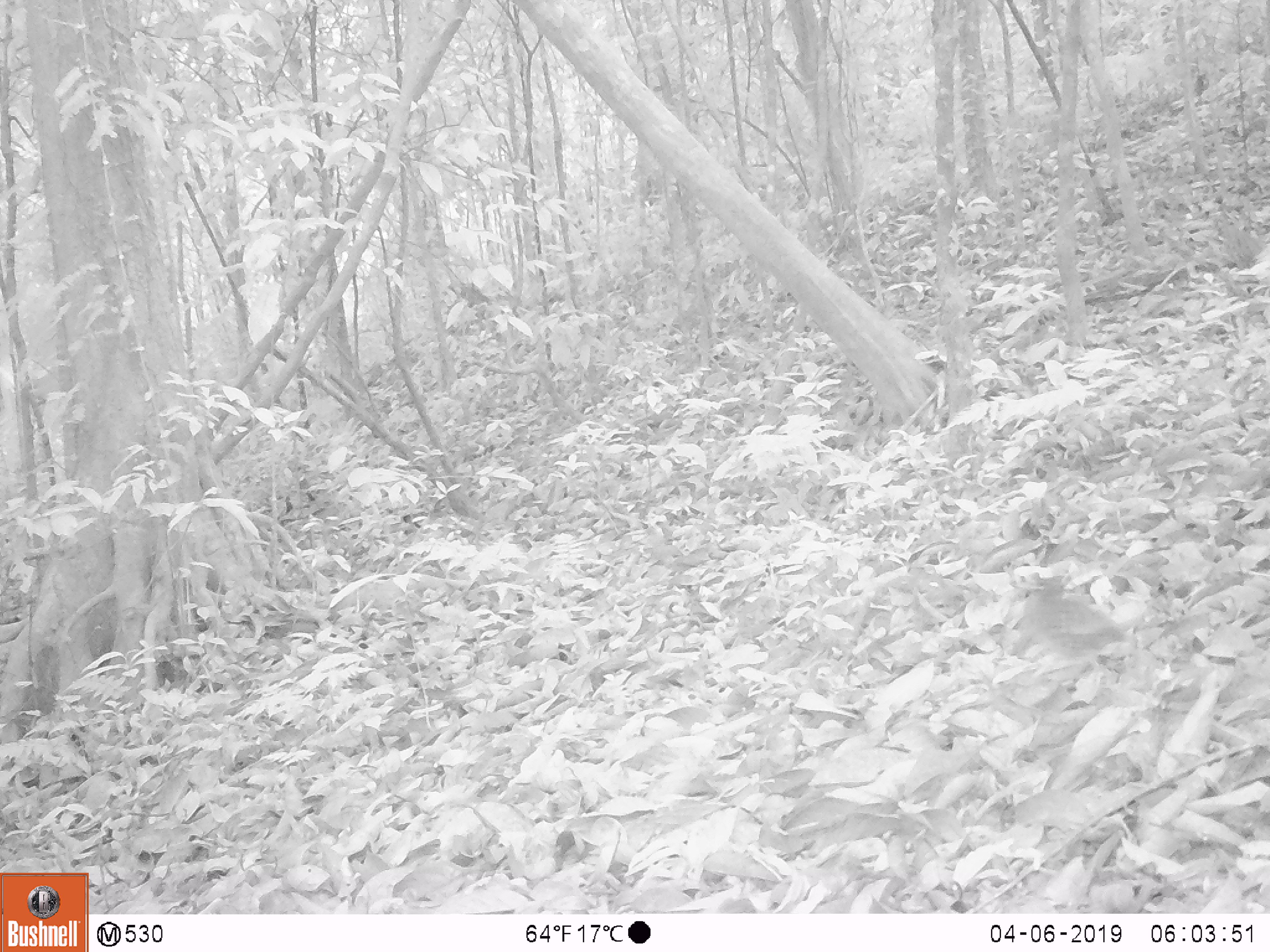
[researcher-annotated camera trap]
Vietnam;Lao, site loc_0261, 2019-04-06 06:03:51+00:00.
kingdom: Animalia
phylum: Chordata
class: Aves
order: Galliformes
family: Phasianidae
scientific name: Phasianidae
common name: partridge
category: unidentified partridge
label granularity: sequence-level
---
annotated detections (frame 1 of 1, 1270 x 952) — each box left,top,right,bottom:
unidentified partridge: 1011,576,1132,659